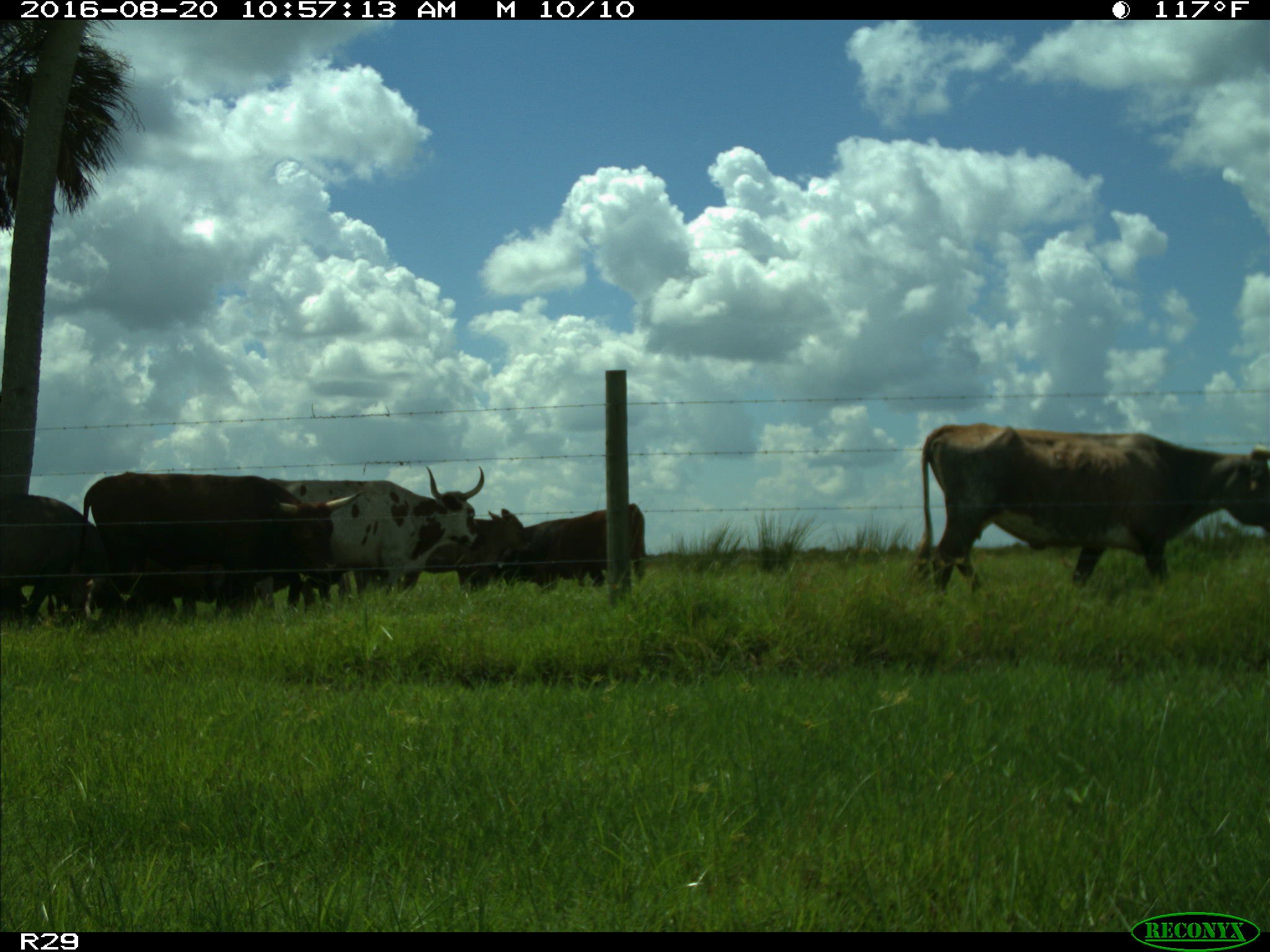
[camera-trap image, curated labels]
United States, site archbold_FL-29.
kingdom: Animalia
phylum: Chordata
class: Mammalia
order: Artiodactyla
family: Bovidae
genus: Bos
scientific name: Bos taurus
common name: domestic cow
Bos taurus (domestic cow).